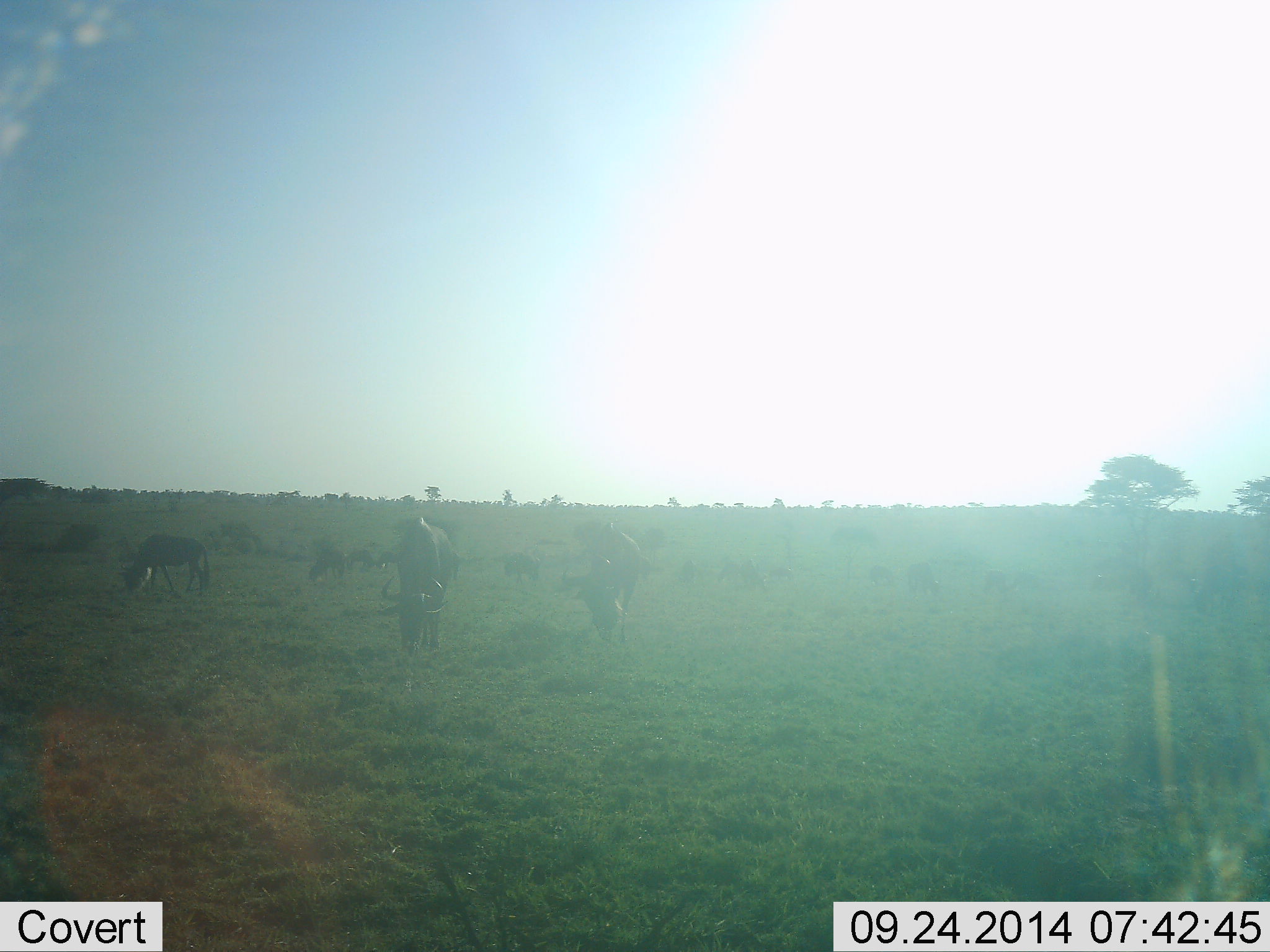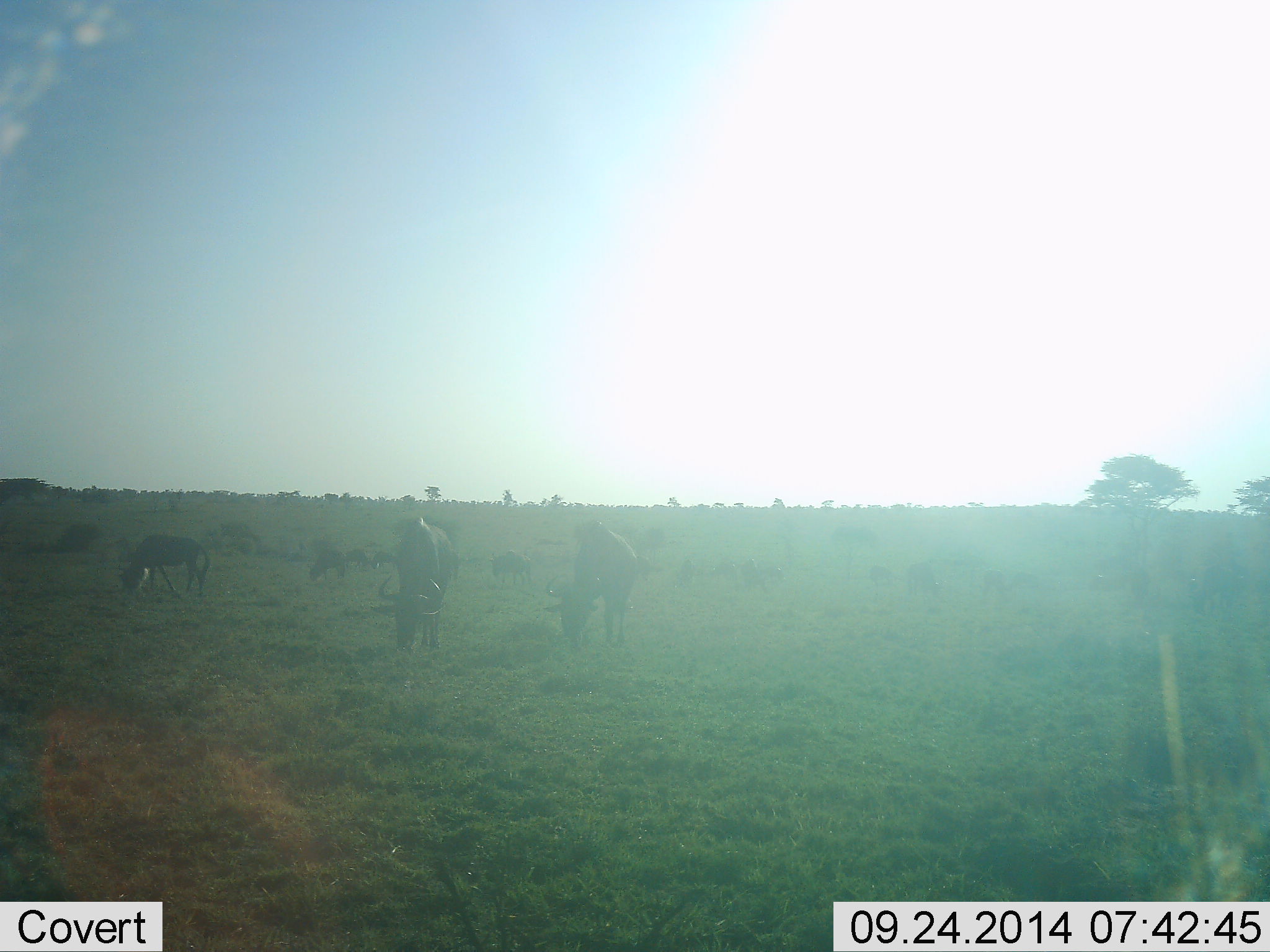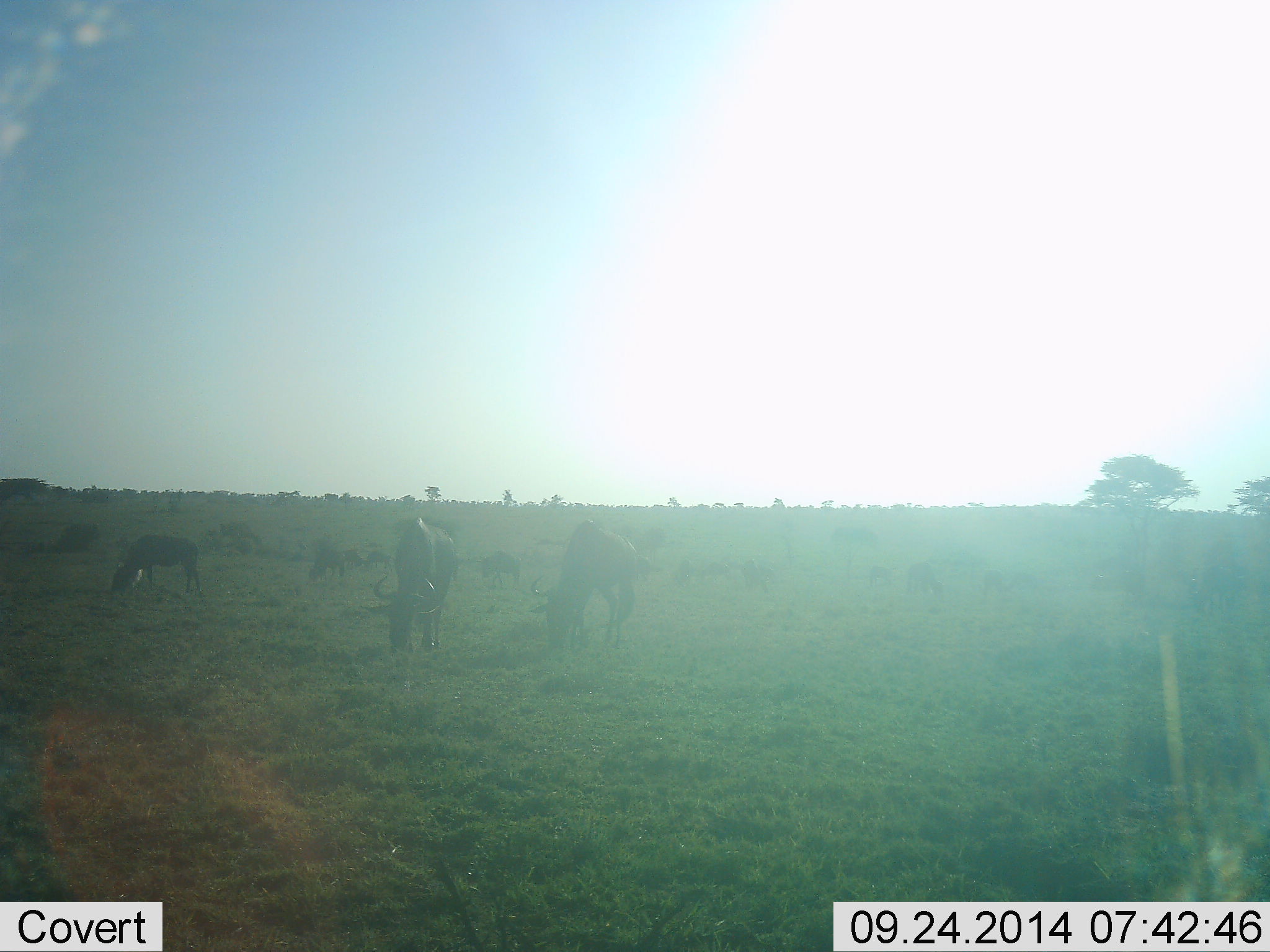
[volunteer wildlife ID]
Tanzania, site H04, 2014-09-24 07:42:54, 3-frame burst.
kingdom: Animalia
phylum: Chordata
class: Mammalia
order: Artiodactyla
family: Bovidae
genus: Connochaetes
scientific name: Connochaetes taurinus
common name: blue wildebeest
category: wildebeest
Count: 11-50.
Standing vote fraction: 30%.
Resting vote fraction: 0%.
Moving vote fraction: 10%.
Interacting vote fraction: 0%.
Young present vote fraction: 0%.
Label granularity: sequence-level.